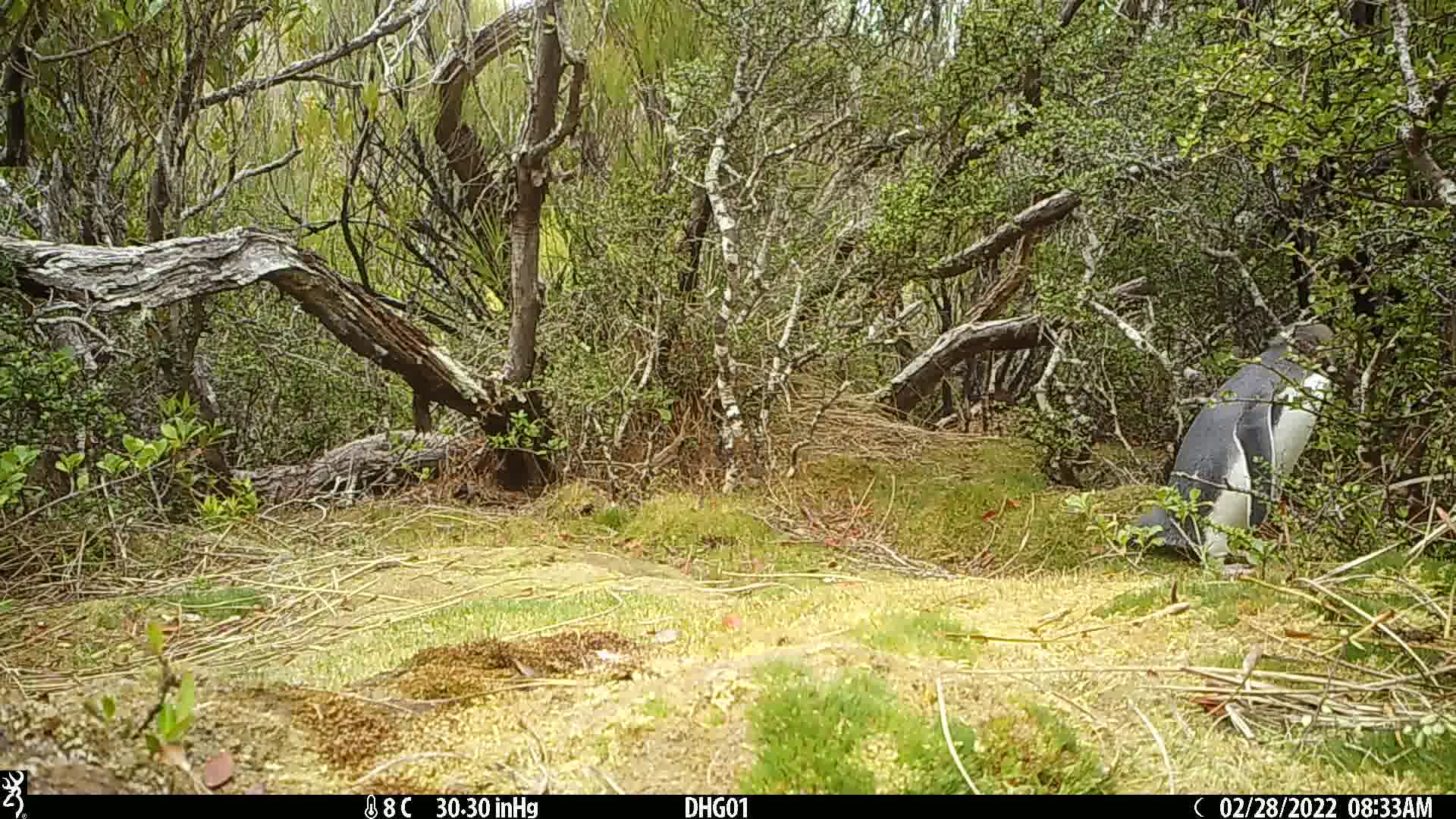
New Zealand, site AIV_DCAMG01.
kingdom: Animalia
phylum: Chordata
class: Aves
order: Sphenisciformes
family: Spheniscidae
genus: Megadyptes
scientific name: Megadyptes antipodes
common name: yellow-eyed penguin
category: yellow eyed penguin